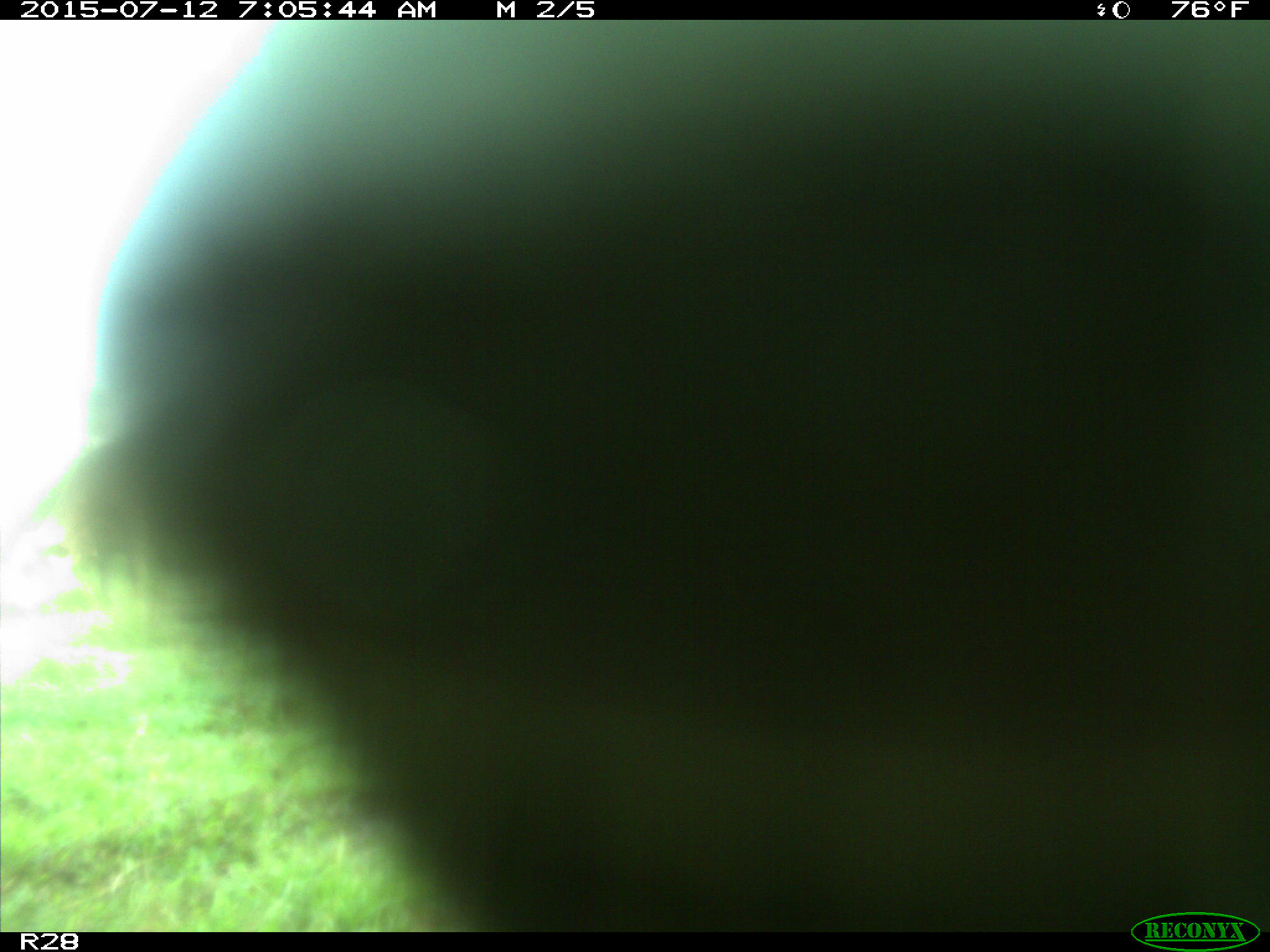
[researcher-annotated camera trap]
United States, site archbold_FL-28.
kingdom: Animalia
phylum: Chordata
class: Mammalia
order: Artiodactyla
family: Bovidae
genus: Bos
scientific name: Bos taurus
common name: domestic cow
Bos taurus (domestic cow).